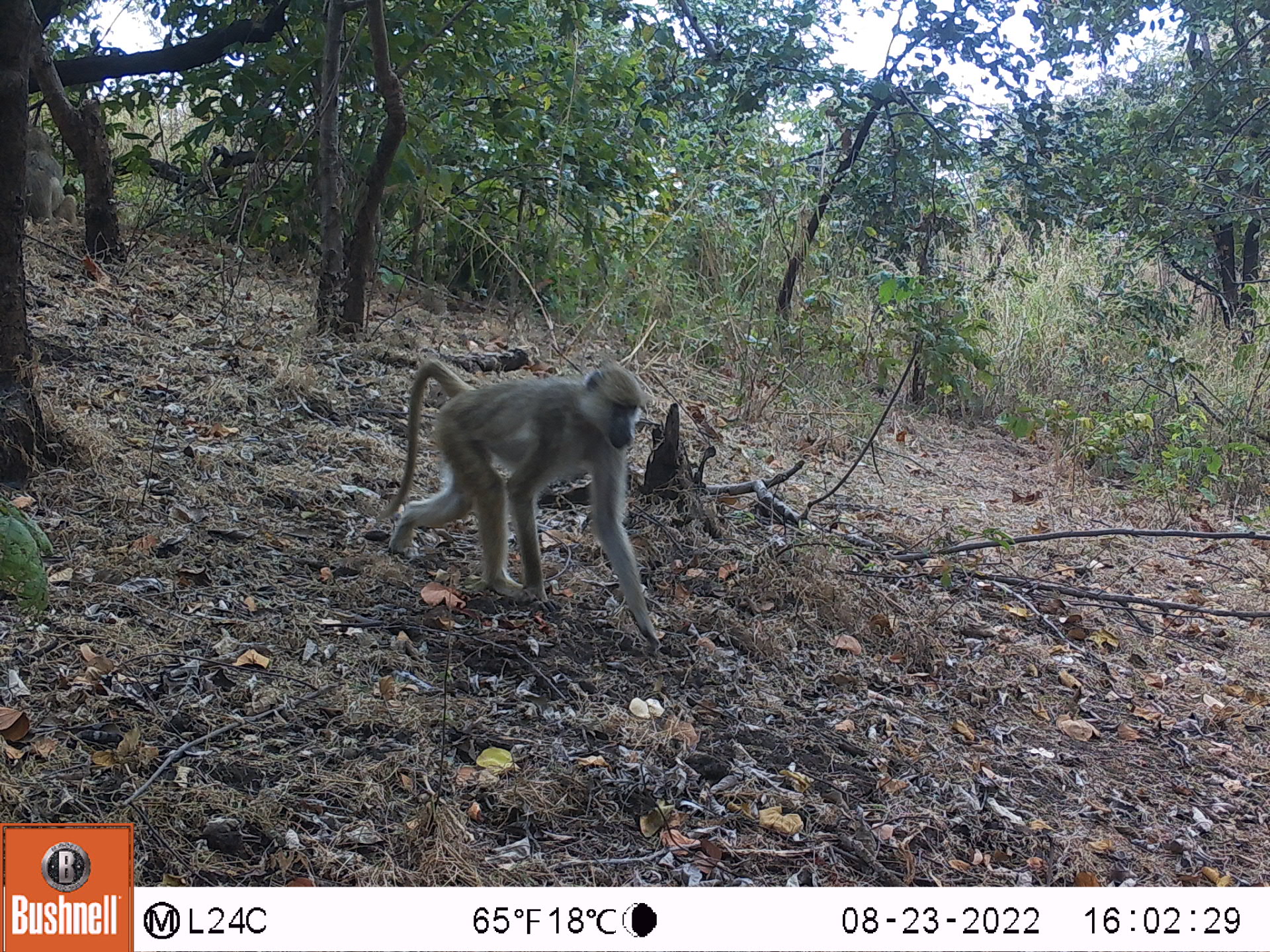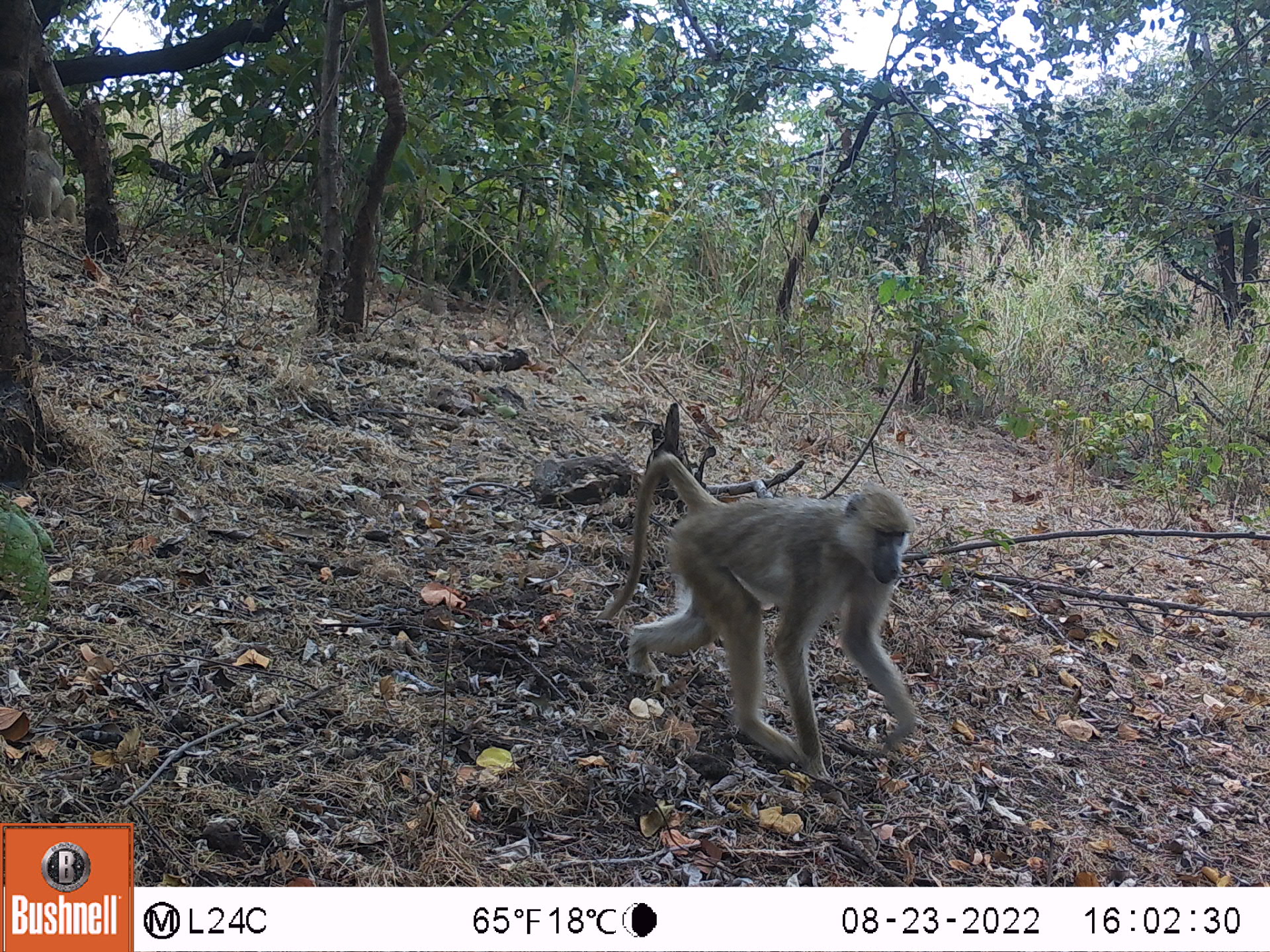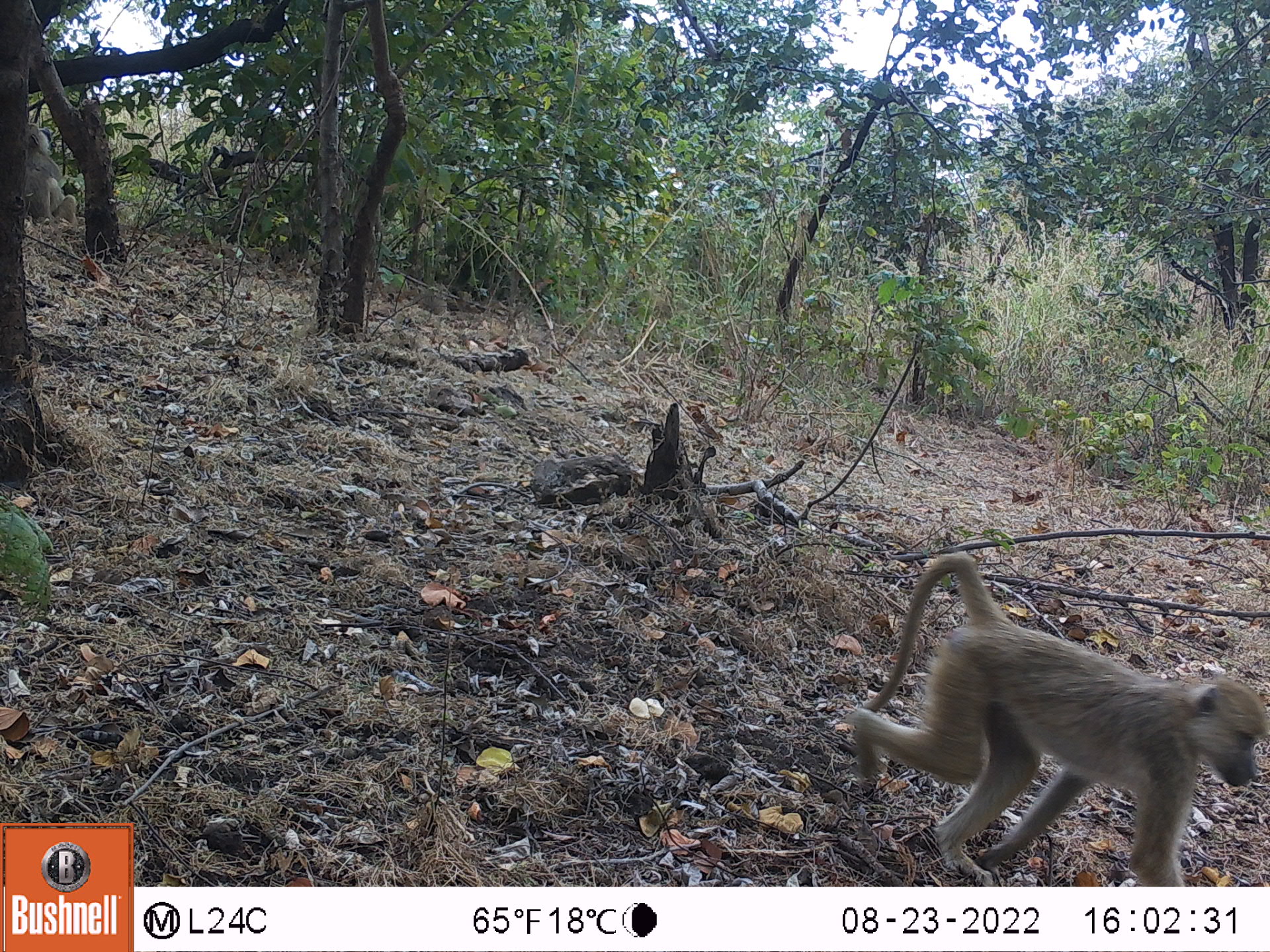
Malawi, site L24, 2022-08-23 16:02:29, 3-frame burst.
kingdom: Animalia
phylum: Chordata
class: Mammalia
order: Primates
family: Cercopithecidae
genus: Papio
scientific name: Papio cynocephalus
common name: yellow baboon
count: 2